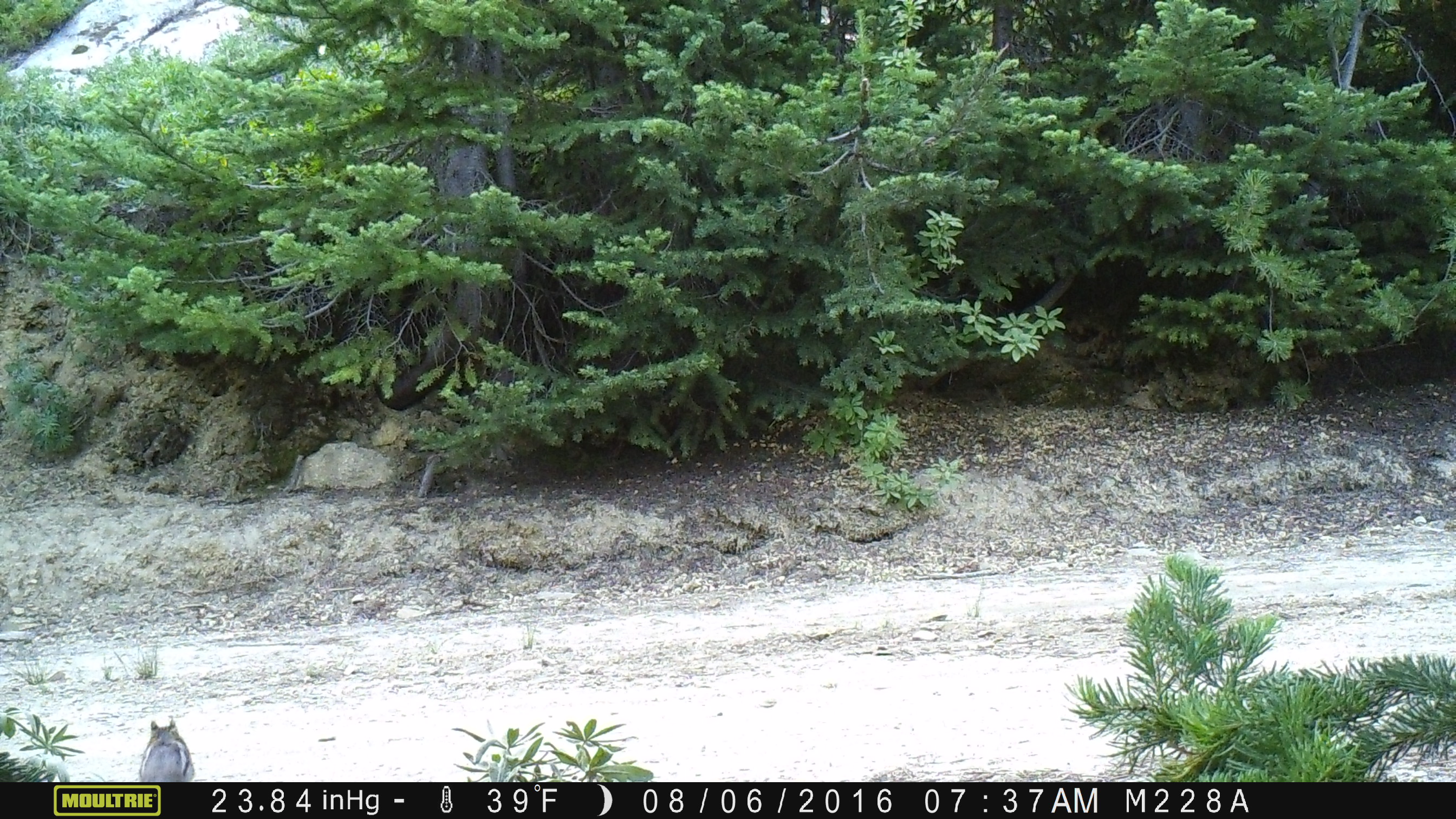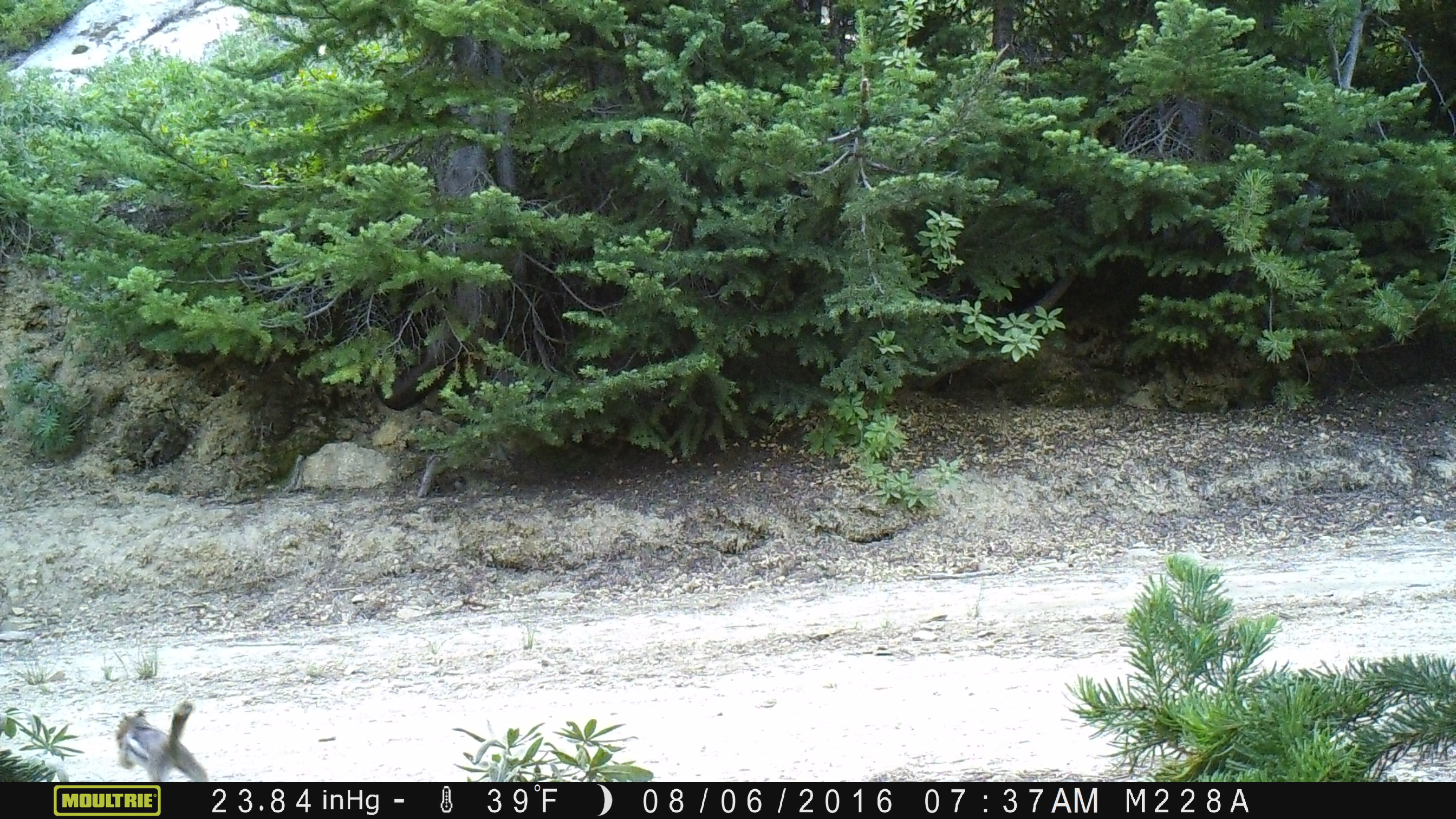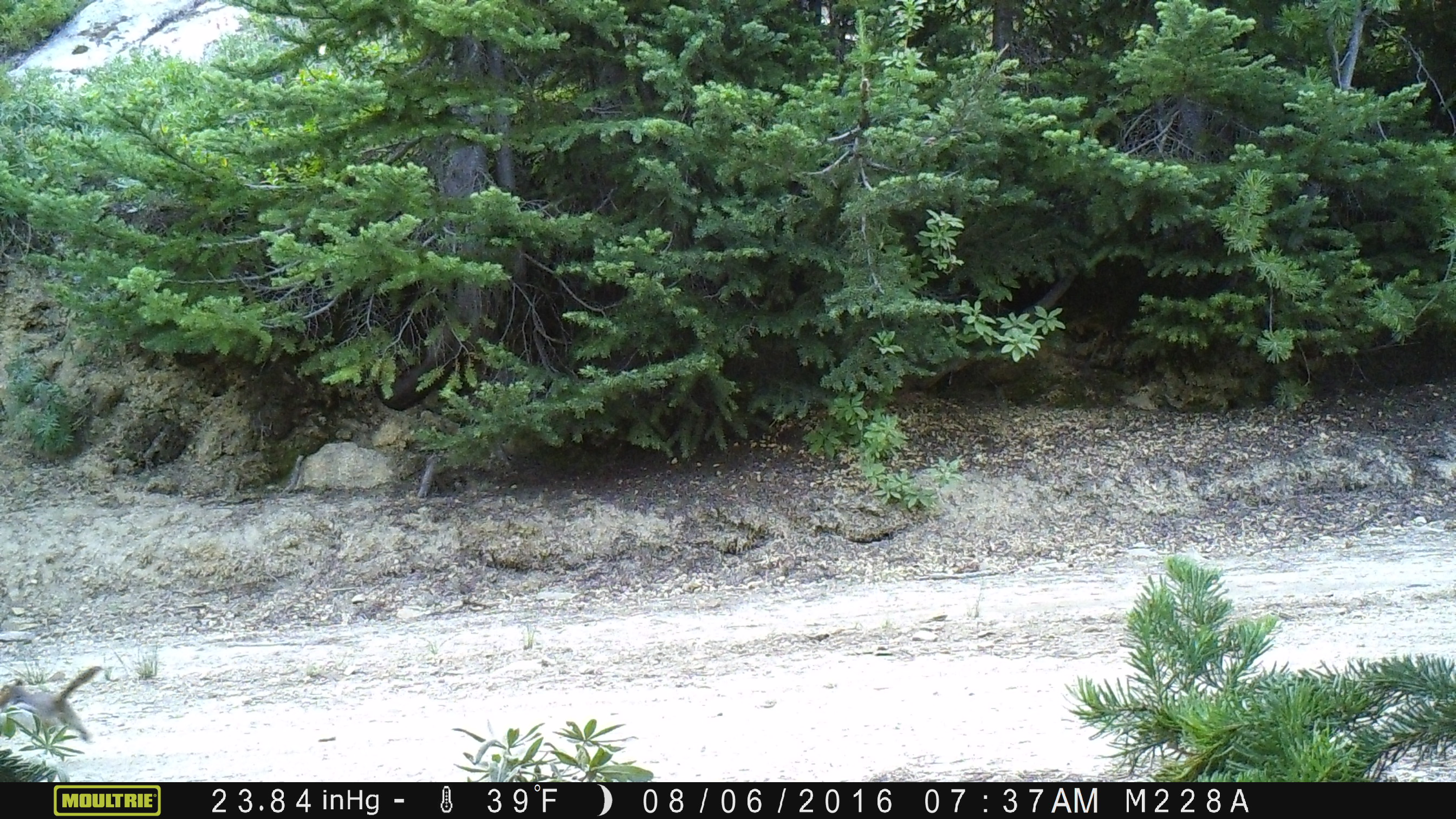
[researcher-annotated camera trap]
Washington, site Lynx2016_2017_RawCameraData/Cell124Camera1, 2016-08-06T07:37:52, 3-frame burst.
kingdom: Animalia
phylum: Chordata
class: Mammalia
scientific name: Mammalia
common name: small mammal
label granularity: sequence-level